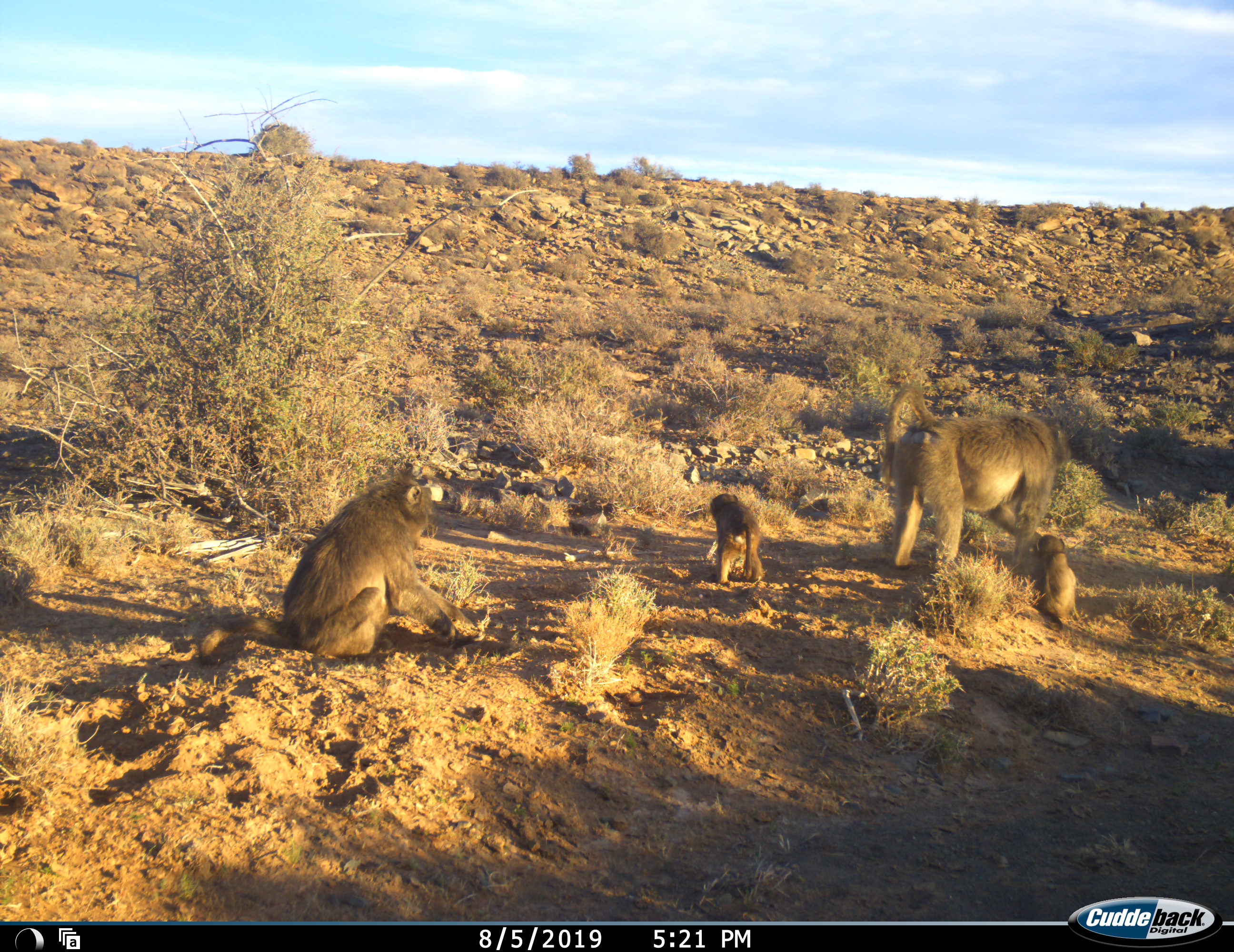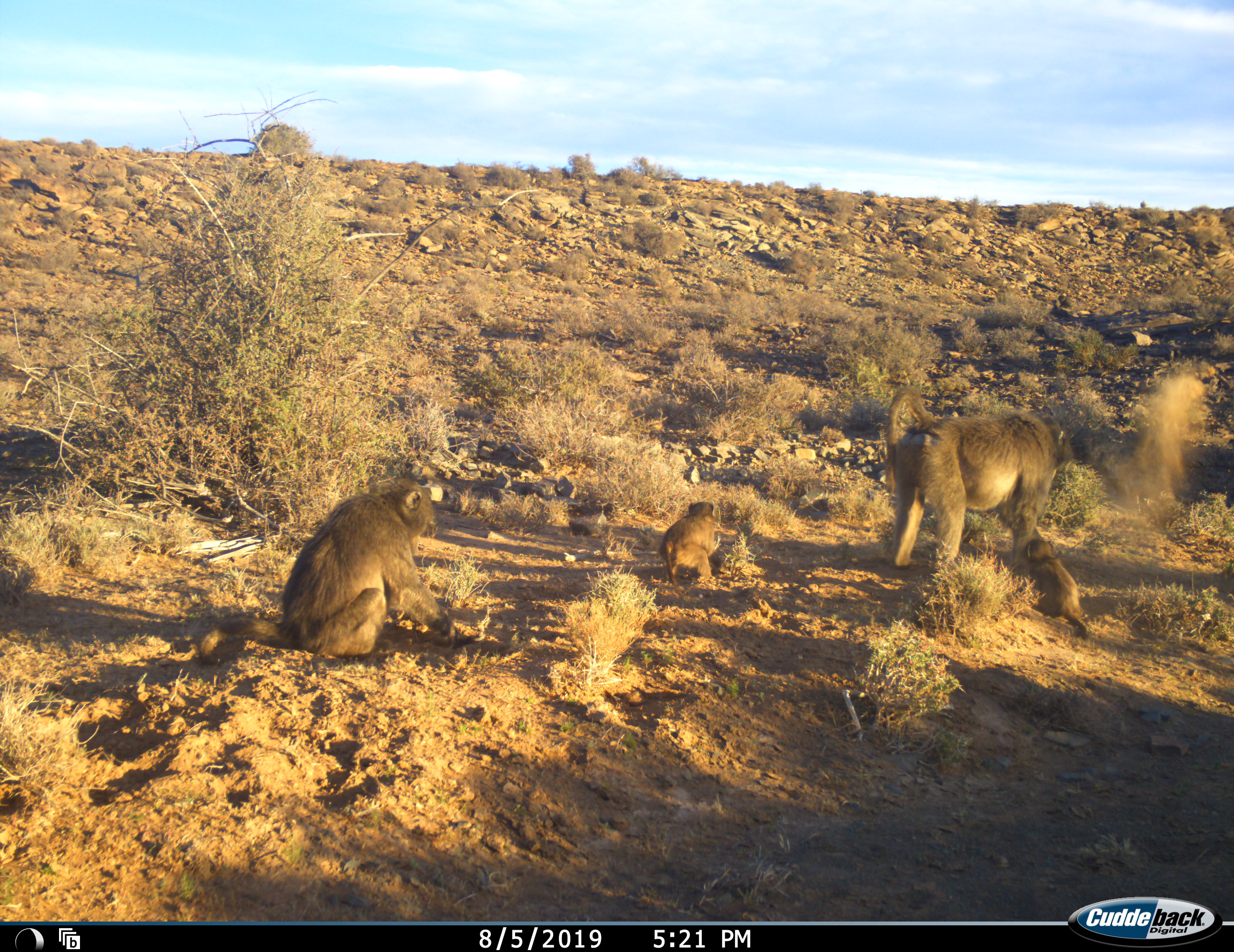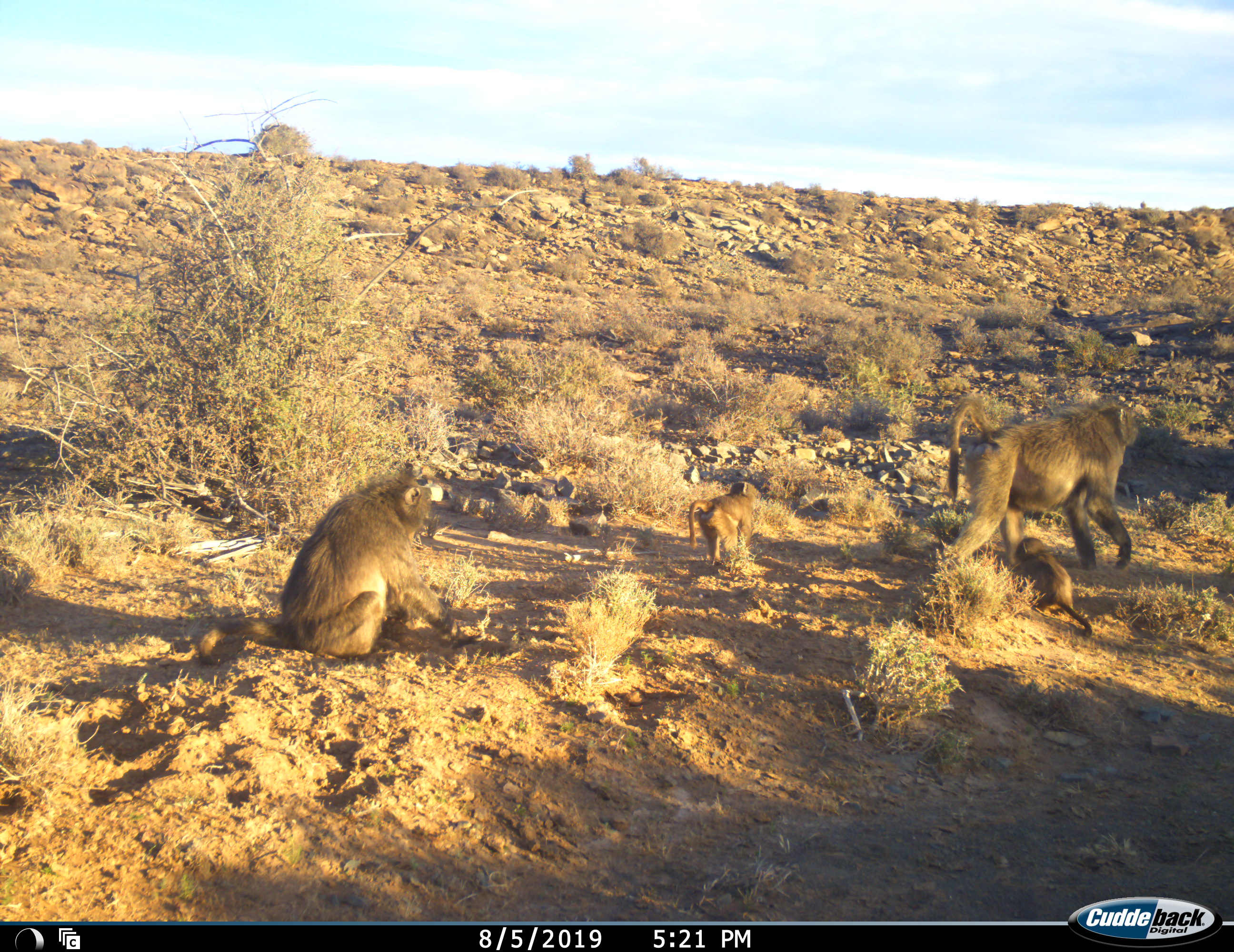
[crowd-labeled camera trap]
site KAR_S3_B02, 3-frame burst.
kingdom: Animalia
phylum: Chordata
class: Mammalia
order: Primates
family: Cercopithecidae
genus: Papio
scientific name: Papio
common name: baboon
Baboon (Papio), count 4. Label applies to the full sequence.